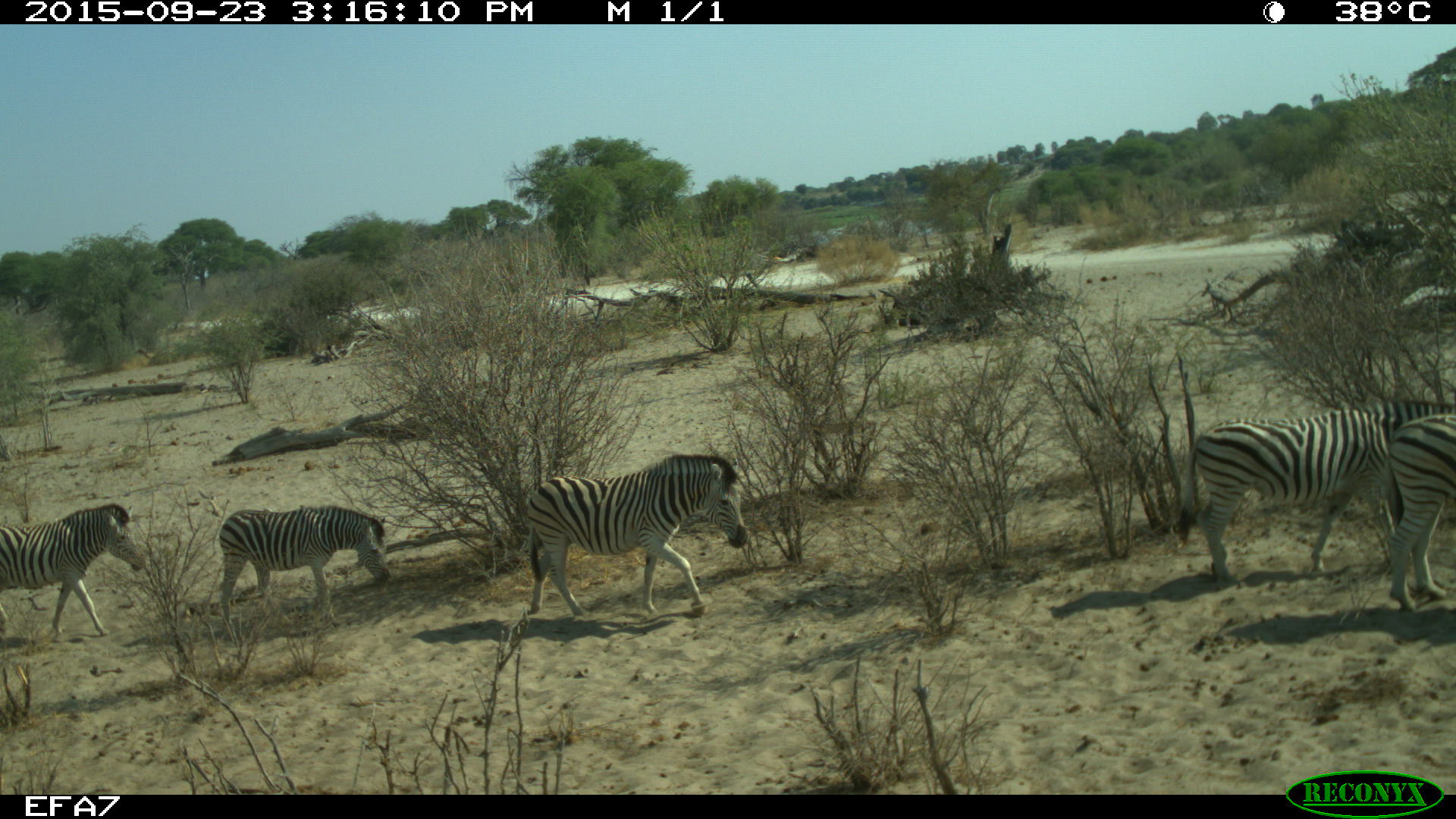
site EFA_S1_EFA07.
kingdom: Animalia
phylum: Chordata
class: Mammalia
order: Perissodactyla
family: Equidae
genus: Equus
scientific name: Equus quagga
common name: plains zebra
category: zebraplains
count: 5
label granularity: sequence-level